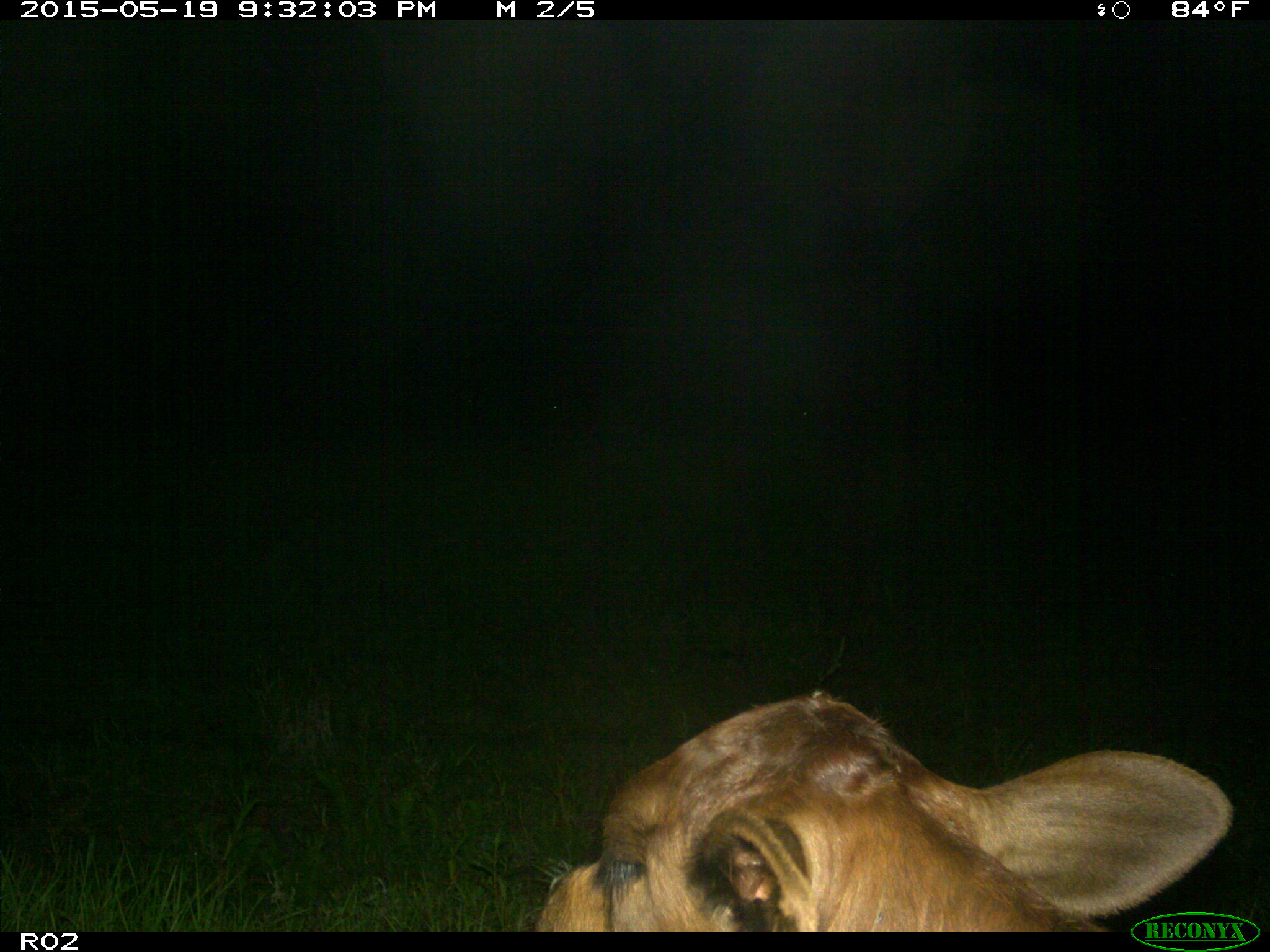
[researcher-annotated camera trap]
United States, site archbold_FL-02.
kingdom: Animalia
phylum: Chordata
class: Mammalia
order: Artiodactyla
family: Bovidae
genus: Bos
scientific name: Bos taurus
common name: domestic cow